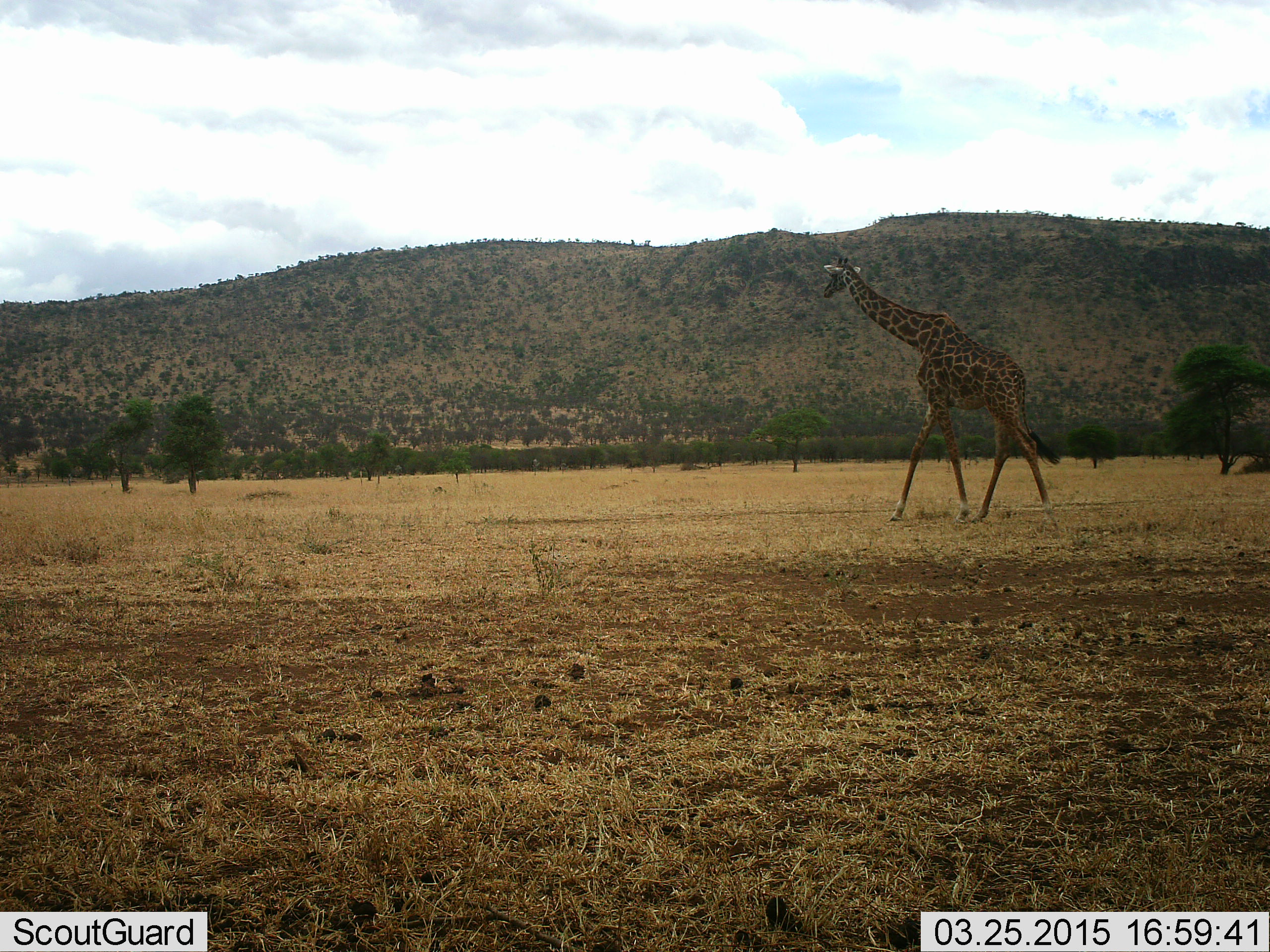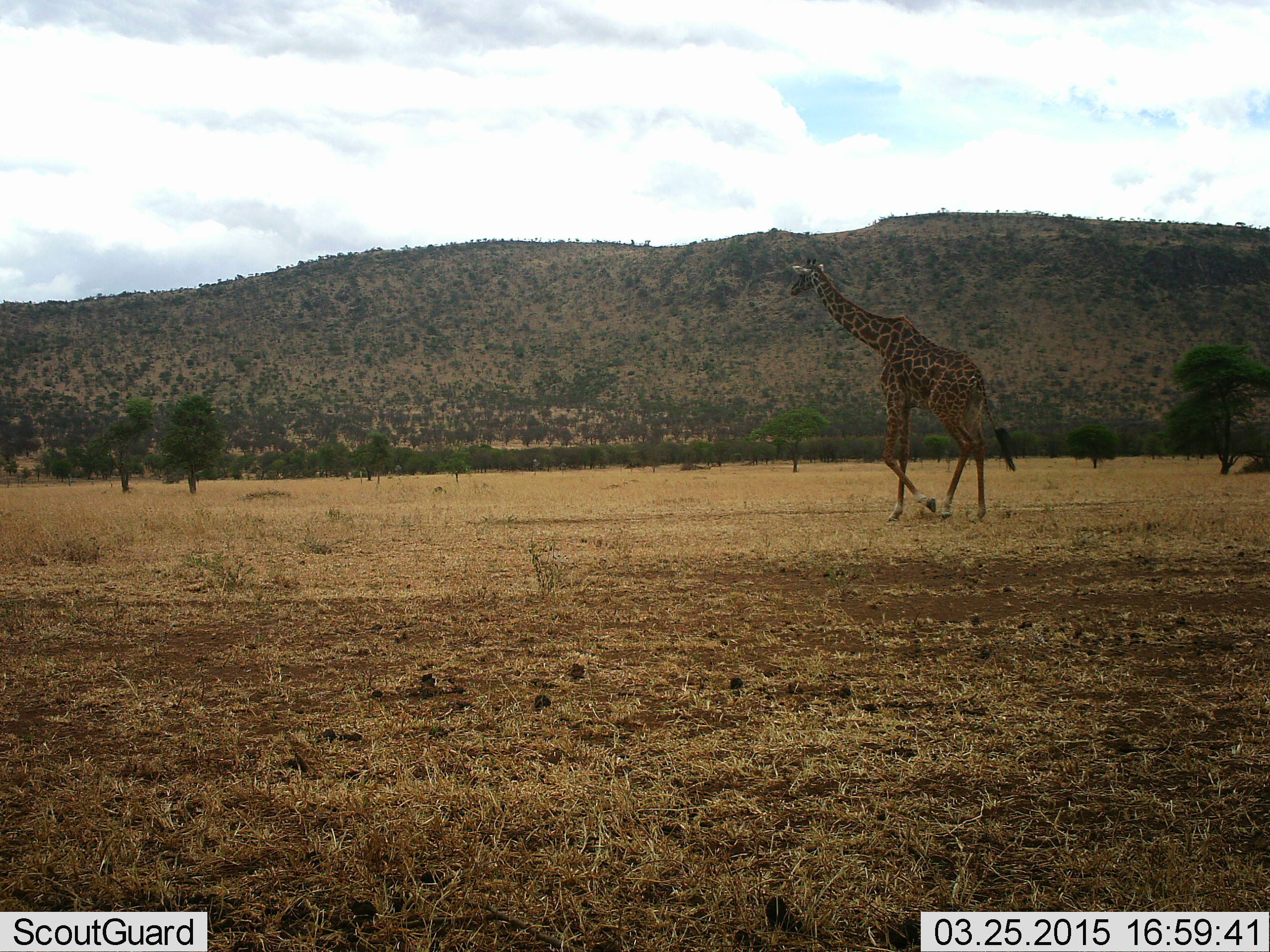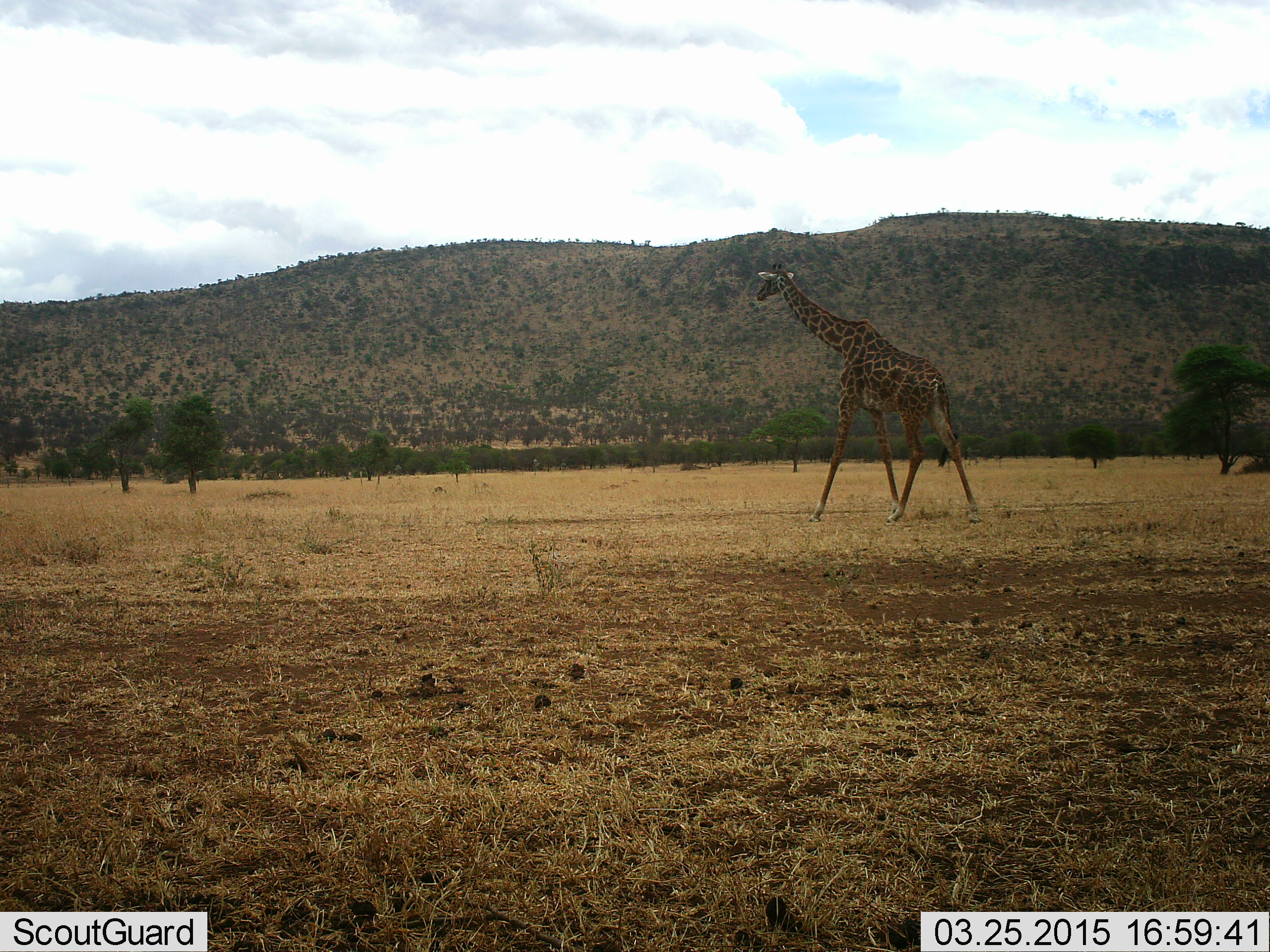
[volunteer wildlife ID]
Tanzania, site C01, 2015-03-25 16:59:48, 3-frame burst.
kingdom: Animalia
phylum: Chordata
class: Mammalia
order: Artiodactyla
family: Giraffidae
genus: Giraffa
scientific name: Giraffa camelopardalis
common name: giraffe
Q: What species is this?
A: Giraffe (Giraffa camelopardalis).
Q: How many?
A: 1.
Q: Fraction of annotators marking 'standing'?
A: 0%.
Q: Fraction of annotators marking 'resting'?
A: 0%.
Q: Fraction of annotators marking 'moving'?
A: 100%.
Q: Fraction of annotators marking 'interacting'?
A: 0%.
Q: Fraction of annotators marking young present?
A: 0%.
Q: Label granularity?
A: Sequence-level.